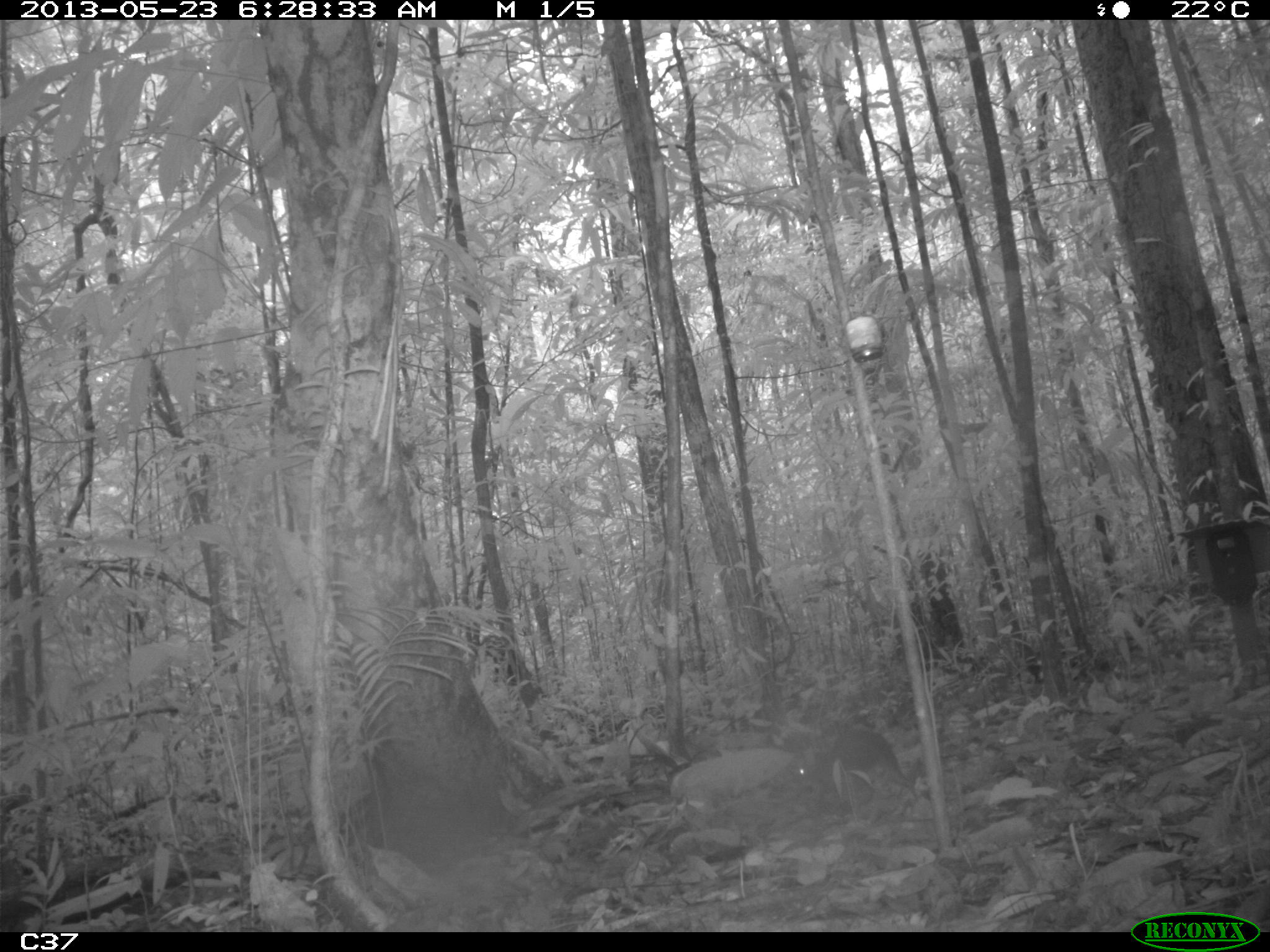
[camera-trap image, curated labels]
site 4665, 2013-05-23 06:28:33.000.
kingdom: Animalia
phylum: Chordata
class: Mammalia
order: Rodentia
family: Dasyproctidae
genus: Myoprocta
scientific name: Myoprocta pratti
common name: green acouchi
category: myoprocta pratii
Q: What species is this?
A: Myoprocta pratii (green acouchi) (Myoprocta pratti).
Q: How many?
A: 1.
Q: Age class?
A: Adult.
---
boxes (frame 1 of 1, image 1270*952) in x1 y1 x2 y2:
myoprocta pratii: 789 730 917 812